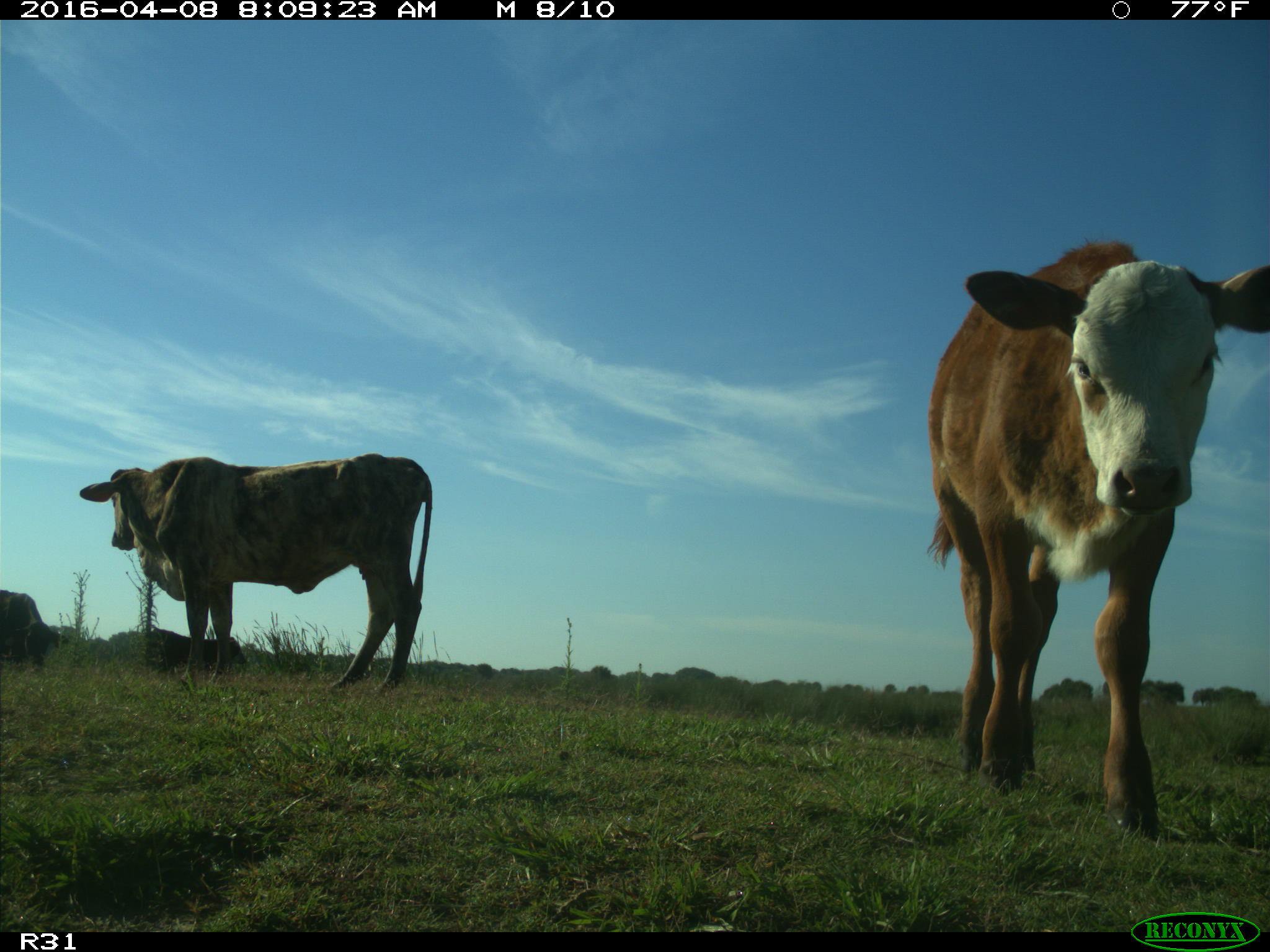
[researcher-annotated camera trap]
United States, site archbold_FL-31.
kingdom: Animalia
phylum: Chordata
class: Mammalia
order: Artiodactyla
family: Bovidae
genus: Bos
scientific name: Bos taurus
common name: domestic cow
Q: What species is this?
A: Bos taurus (domestic cow).